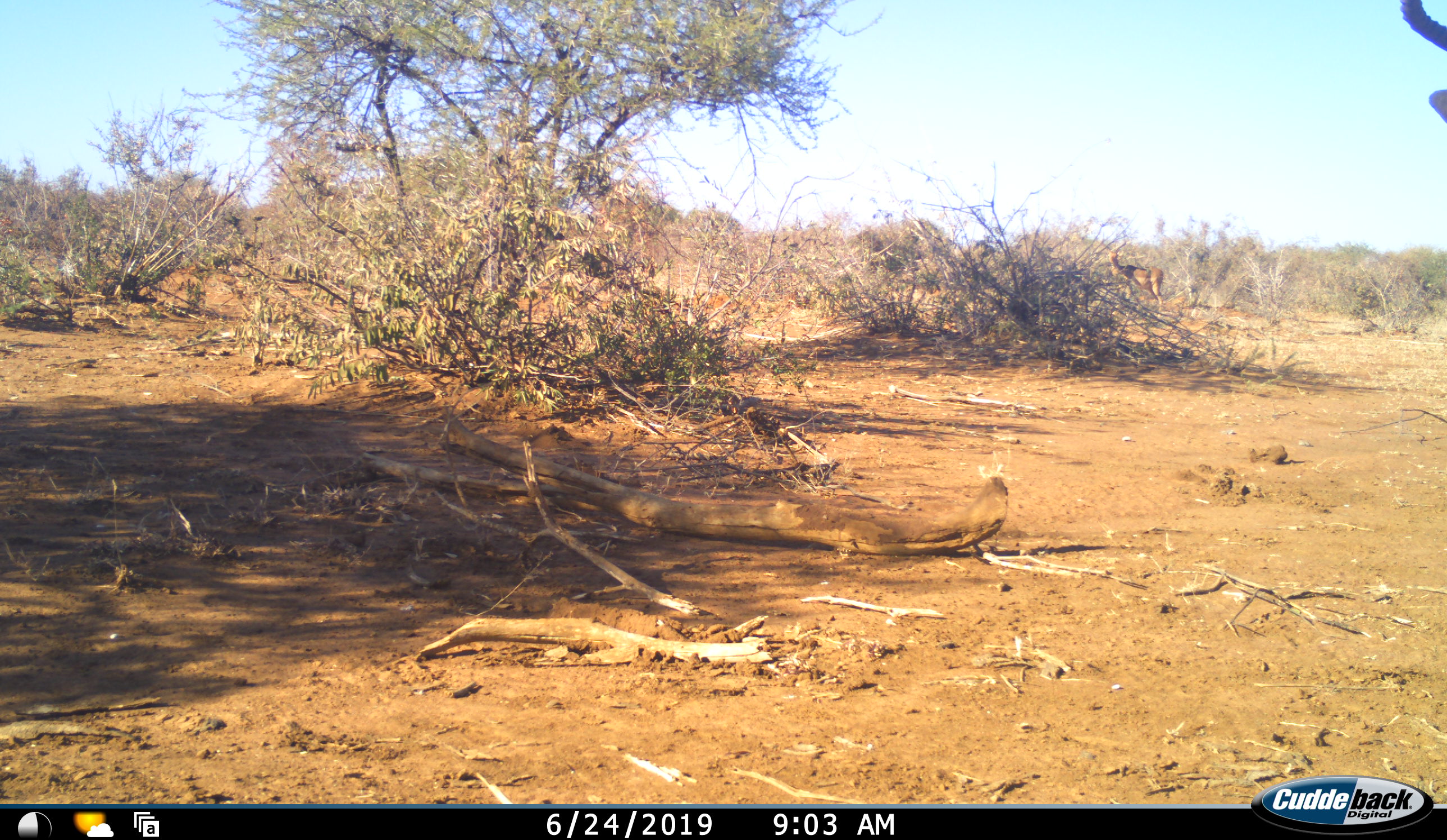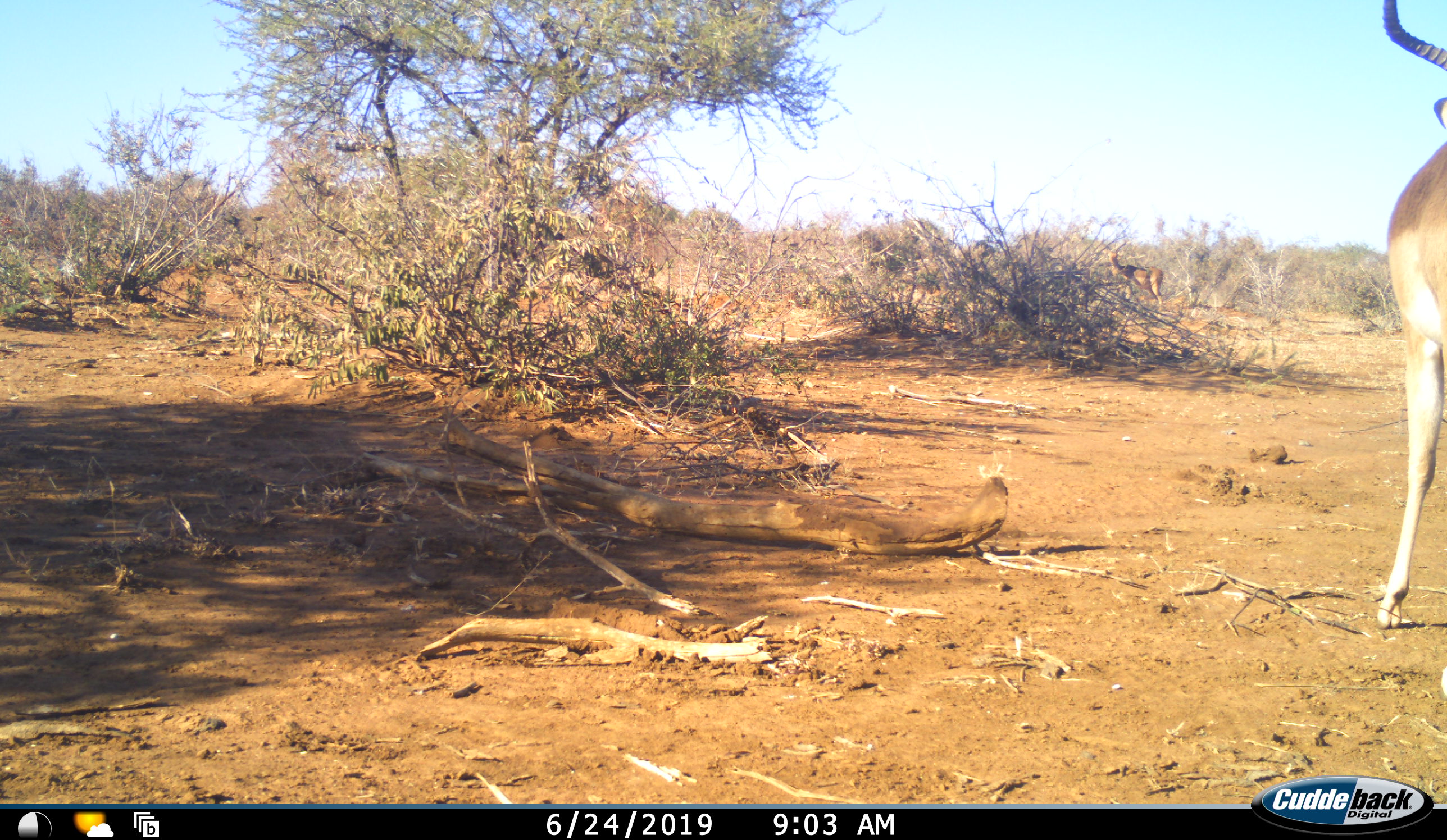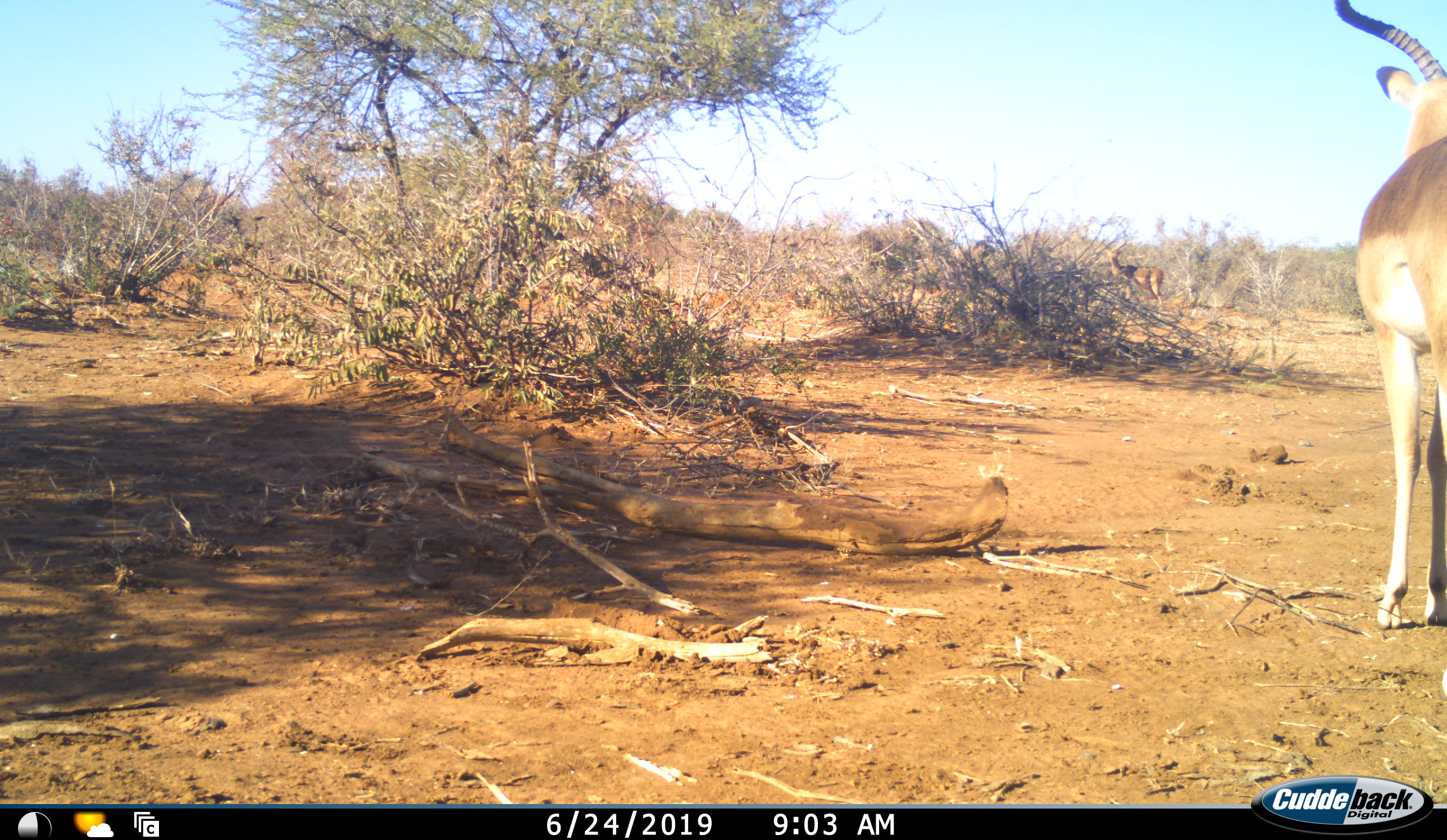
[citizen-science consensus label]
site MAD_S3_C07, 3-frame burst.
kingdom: Animalia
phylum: Chordata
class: Mammalia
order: Artiodactyla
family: Bovidae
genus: Aepyceros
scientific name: Aepyceros melampus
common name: impala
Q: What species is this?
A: Impala (Aepyceros melampus).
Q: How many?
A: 2.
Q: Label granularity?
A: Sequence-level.